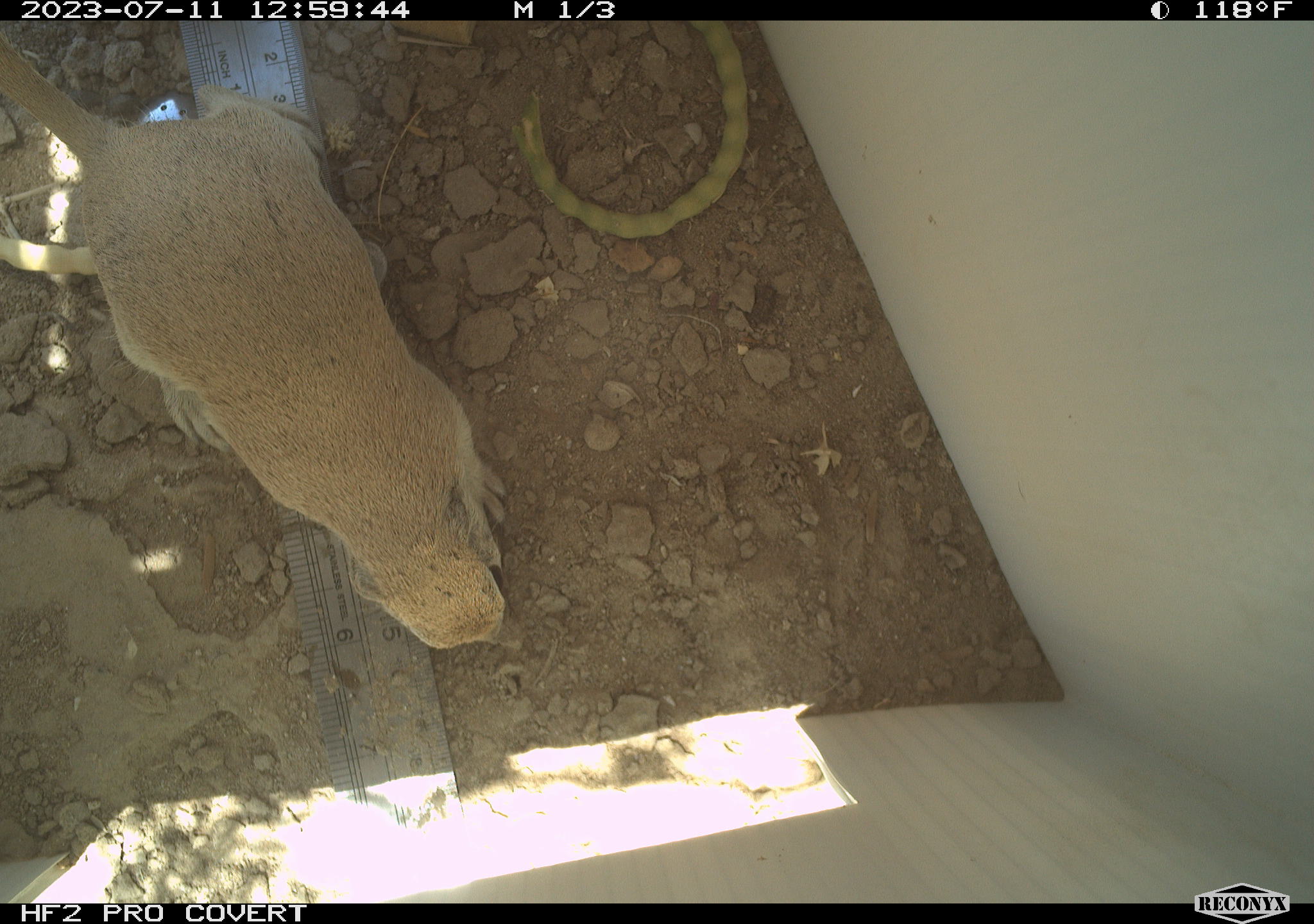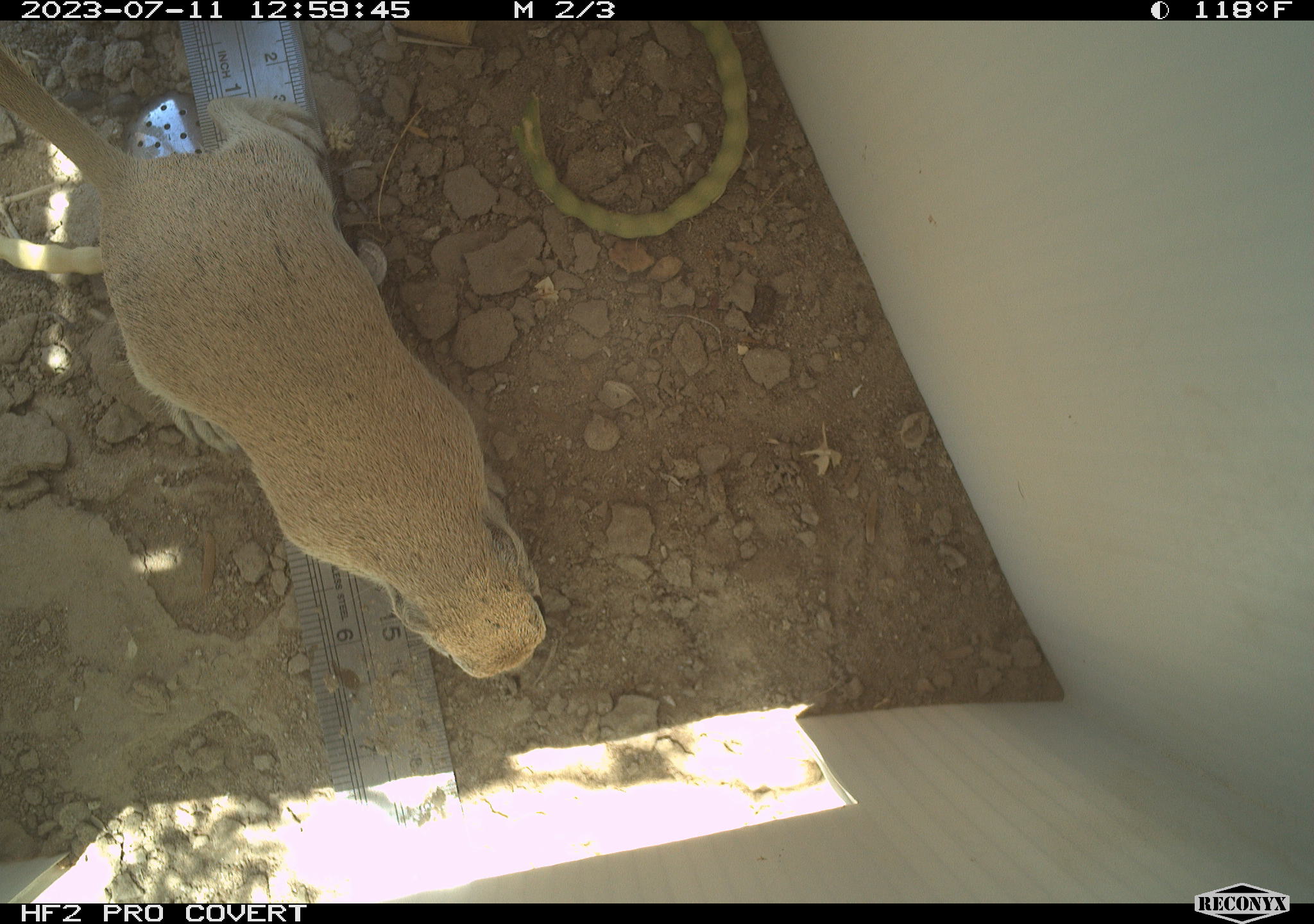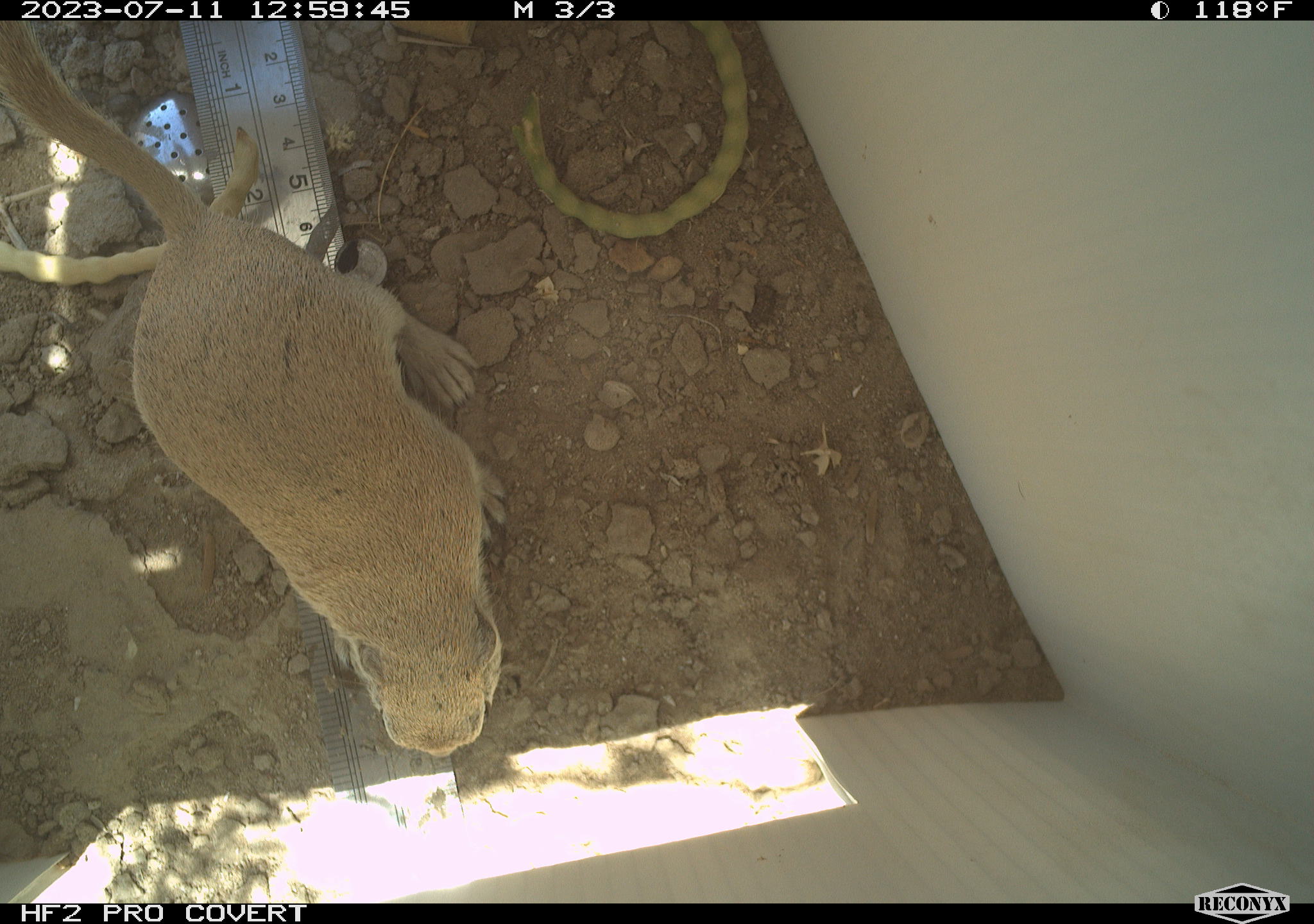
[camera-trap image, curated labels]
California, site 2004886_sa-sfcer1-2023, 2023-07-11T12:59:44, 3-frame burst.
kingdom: Animalia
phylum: Chordata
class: Mammalia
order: Rodentia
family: Sciuridae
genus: Xerospermophilus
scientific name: Xerospermophilus tereticaudus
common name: round-tailed ground squirrel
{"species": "round-tailed ground squirrel (Xerospermophilus tereticaudus)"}